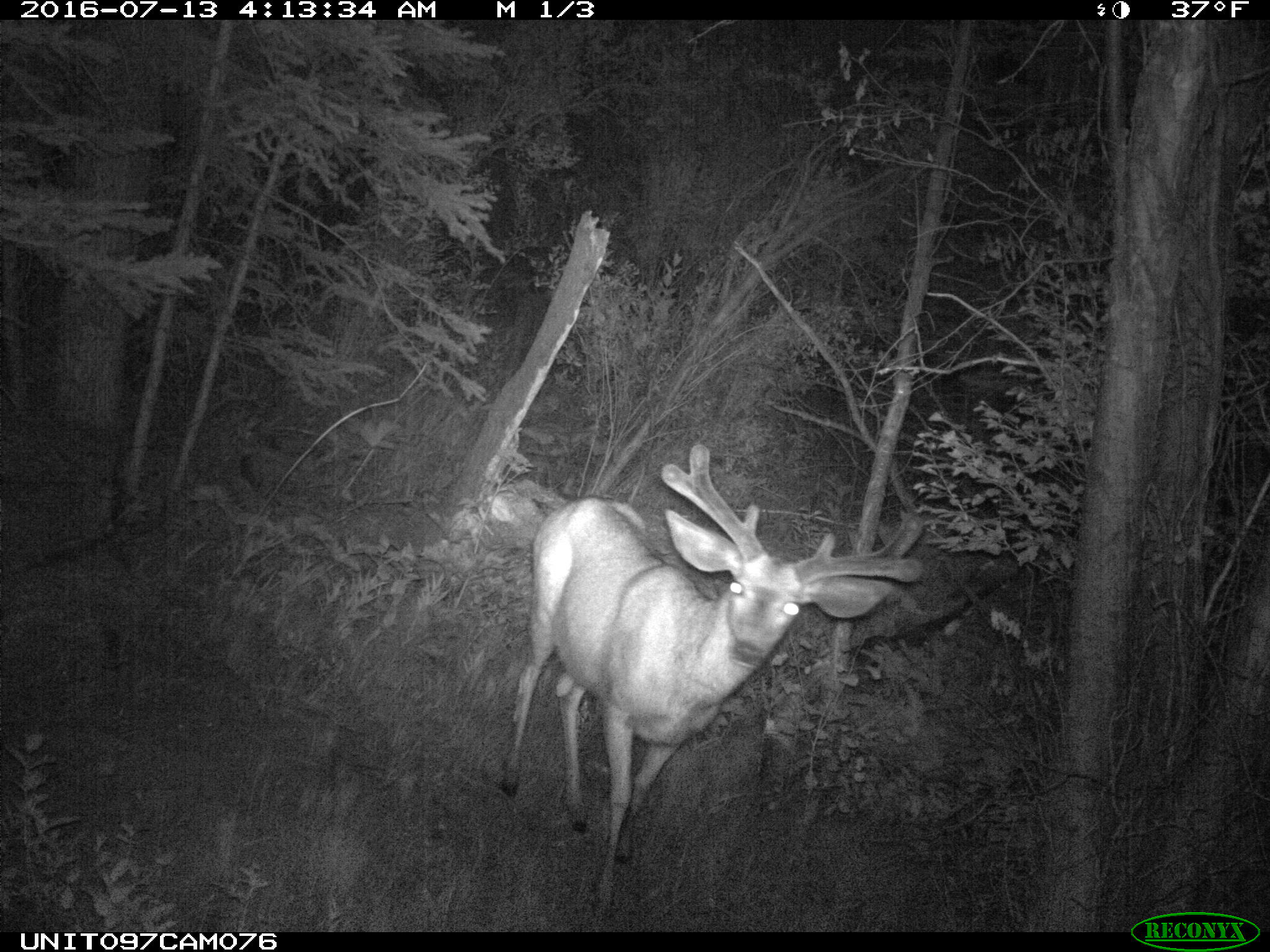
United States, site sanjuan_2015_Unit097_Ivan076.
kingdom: Animalia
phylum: Chordata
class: Mammalia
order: Artiodactyla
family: Cervidae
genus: Odocoileus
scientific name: Odocoileus hemionus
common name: mule deer